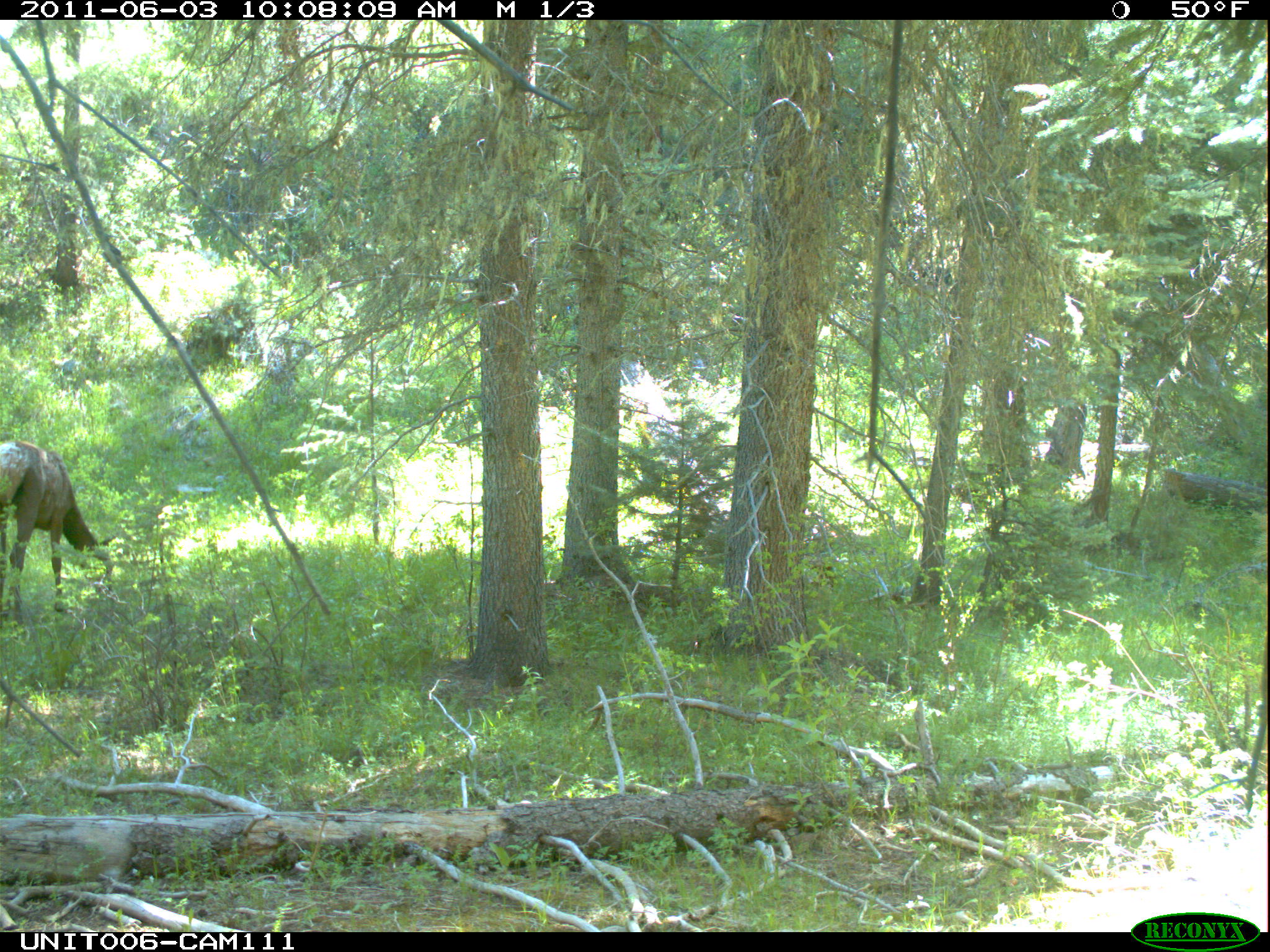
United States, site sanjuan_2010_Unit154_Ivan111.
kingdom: Animalia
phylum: Chordata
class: Mammalia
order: Artiodactyla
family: Cervidae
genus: Cervus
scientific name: Cervus elaphus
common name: red deer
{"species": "Cervus elaphus (red deer)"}